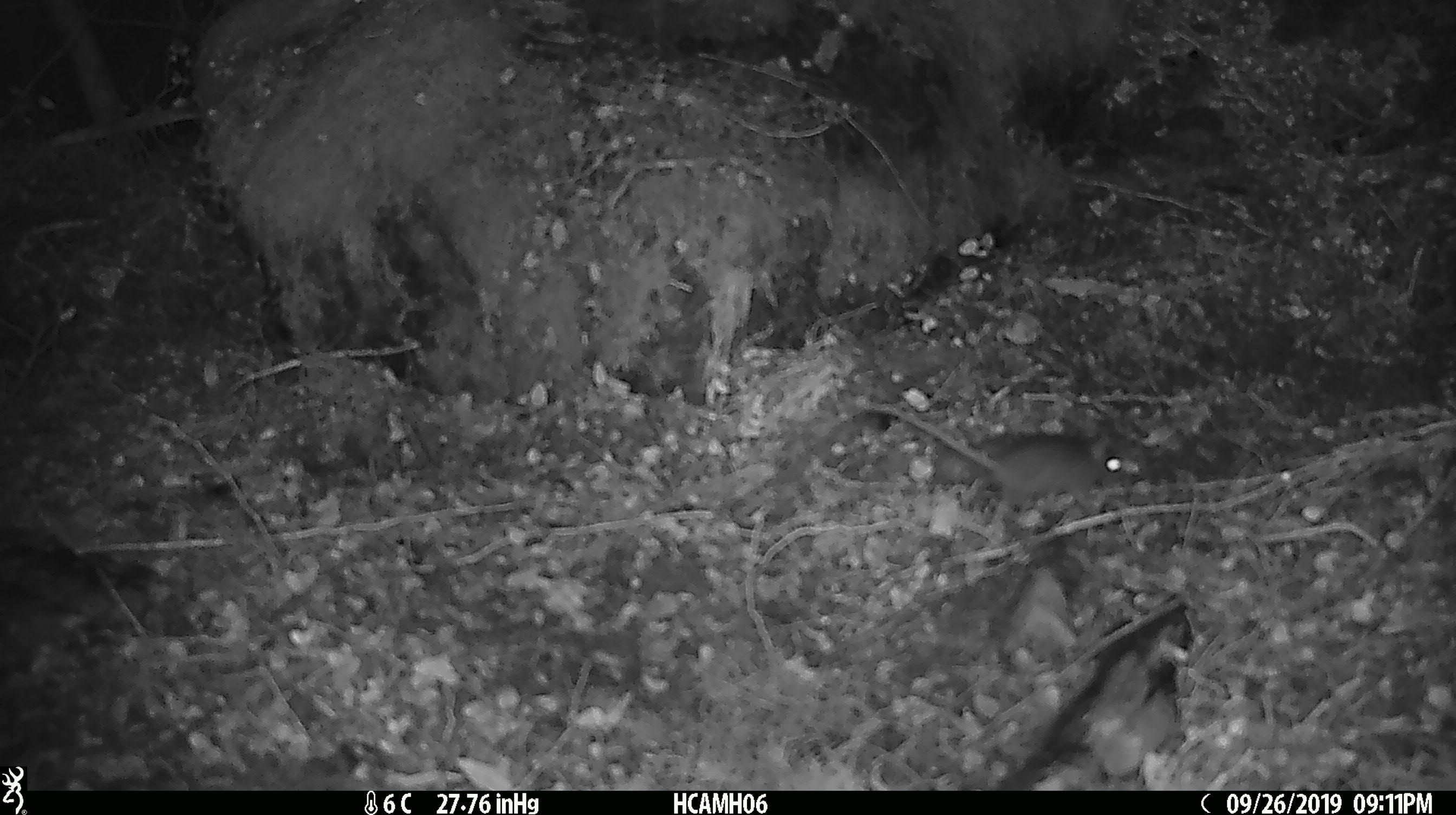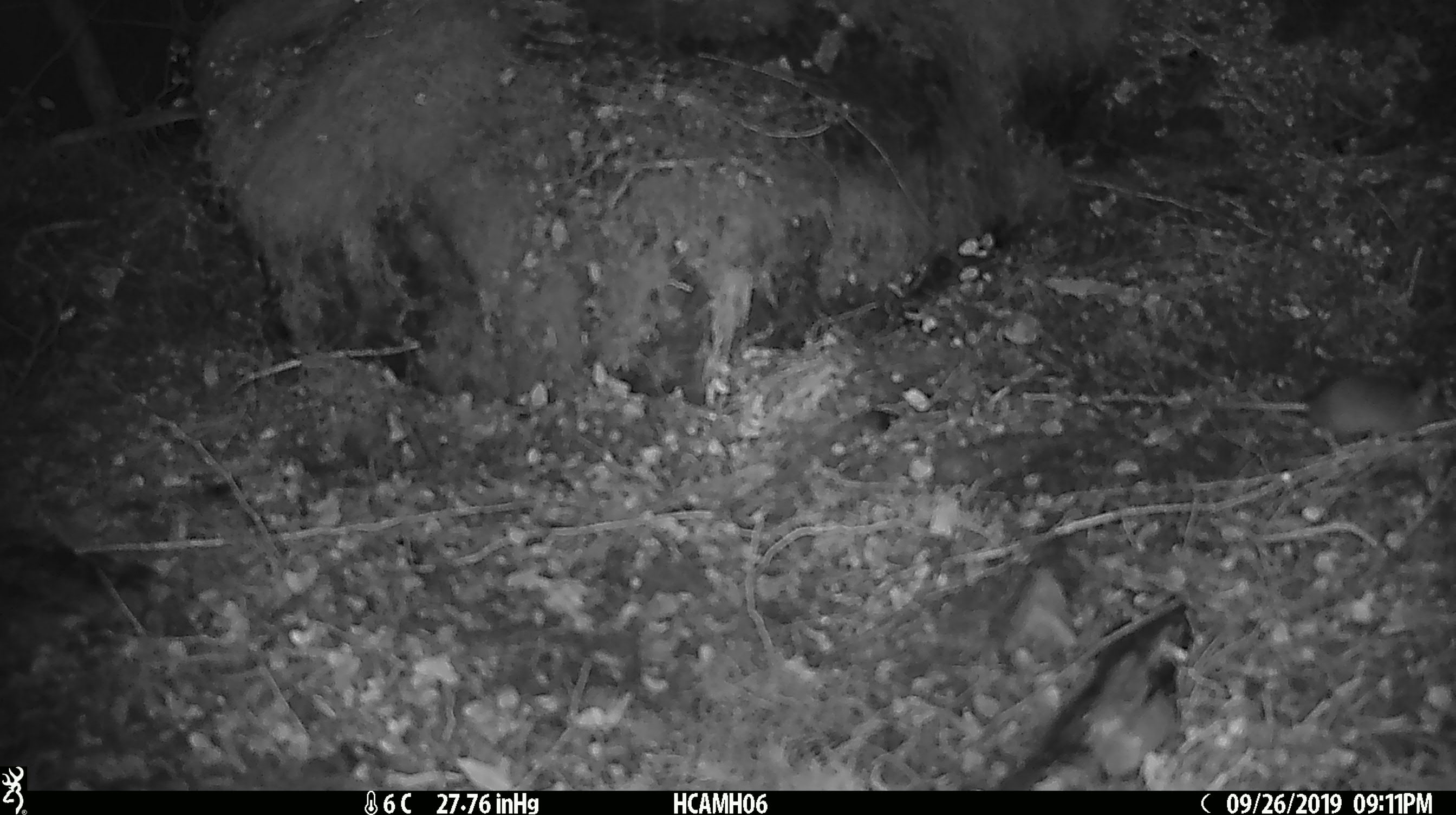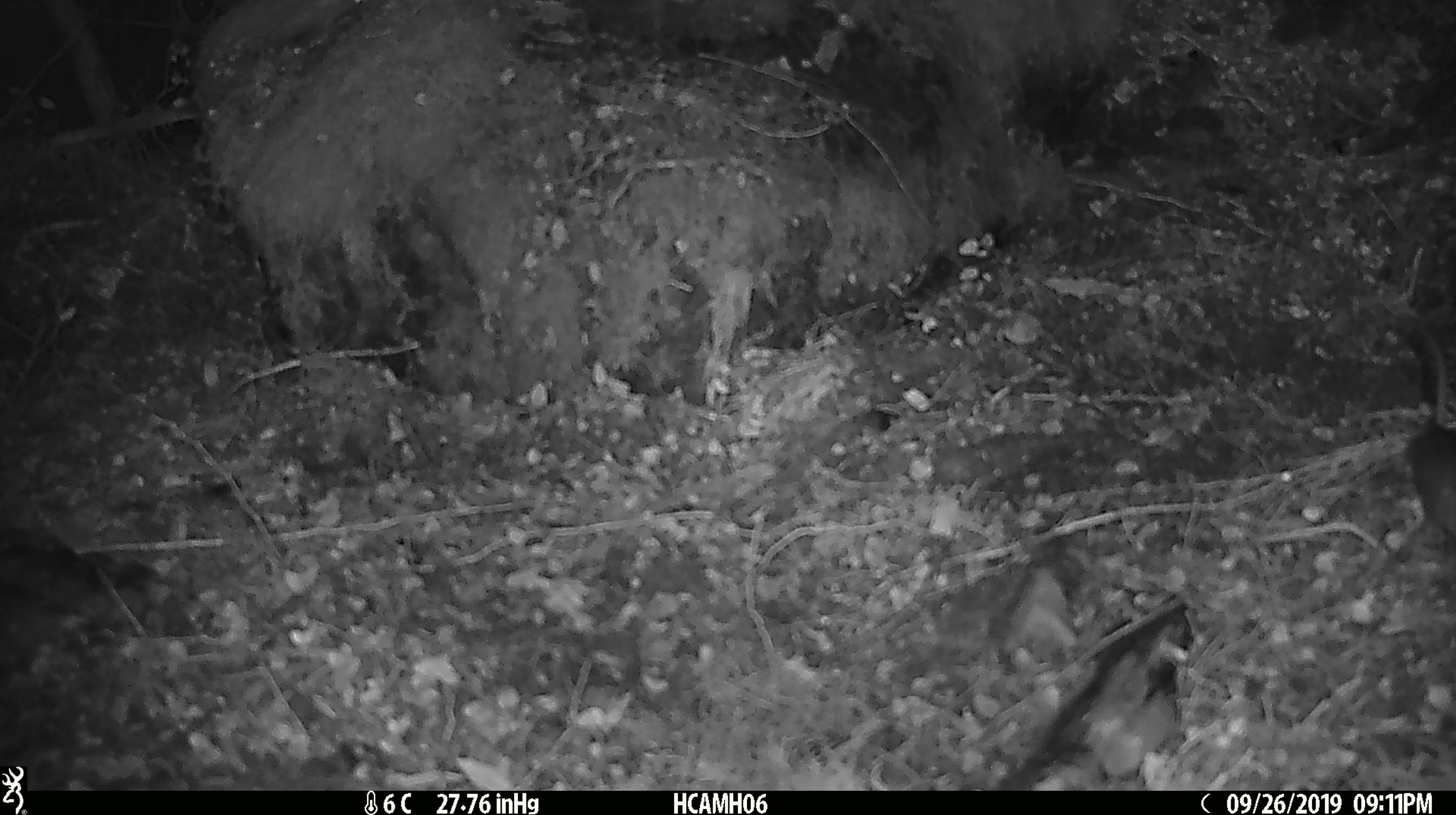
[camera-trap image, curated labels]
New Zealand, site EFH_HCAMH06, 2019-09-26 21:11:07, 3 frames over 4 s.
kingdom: Animalia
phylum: Chordata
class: Mammalia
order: Rodentia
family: Muridae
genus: Mus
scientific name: Mus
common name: mouse